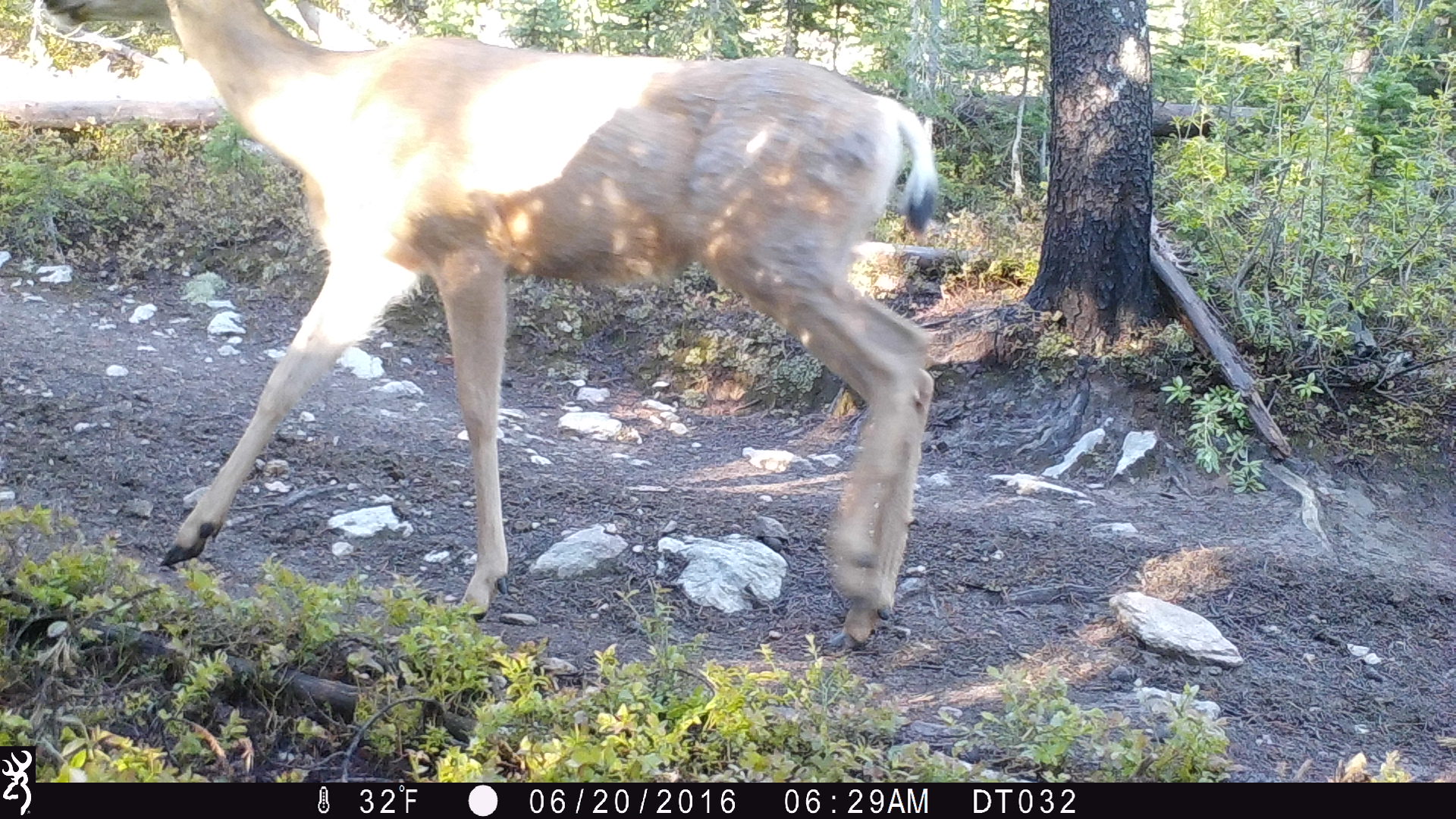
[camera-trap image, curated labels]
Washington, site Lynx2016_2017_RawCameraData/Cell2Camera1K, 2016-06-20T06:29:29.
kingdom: Animalia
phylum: Chordata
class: Mammalia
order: Artiodactyla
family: Cervidae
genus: Odocoileus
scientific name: Odocoileus hemionus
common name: mule deer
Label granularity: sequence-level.